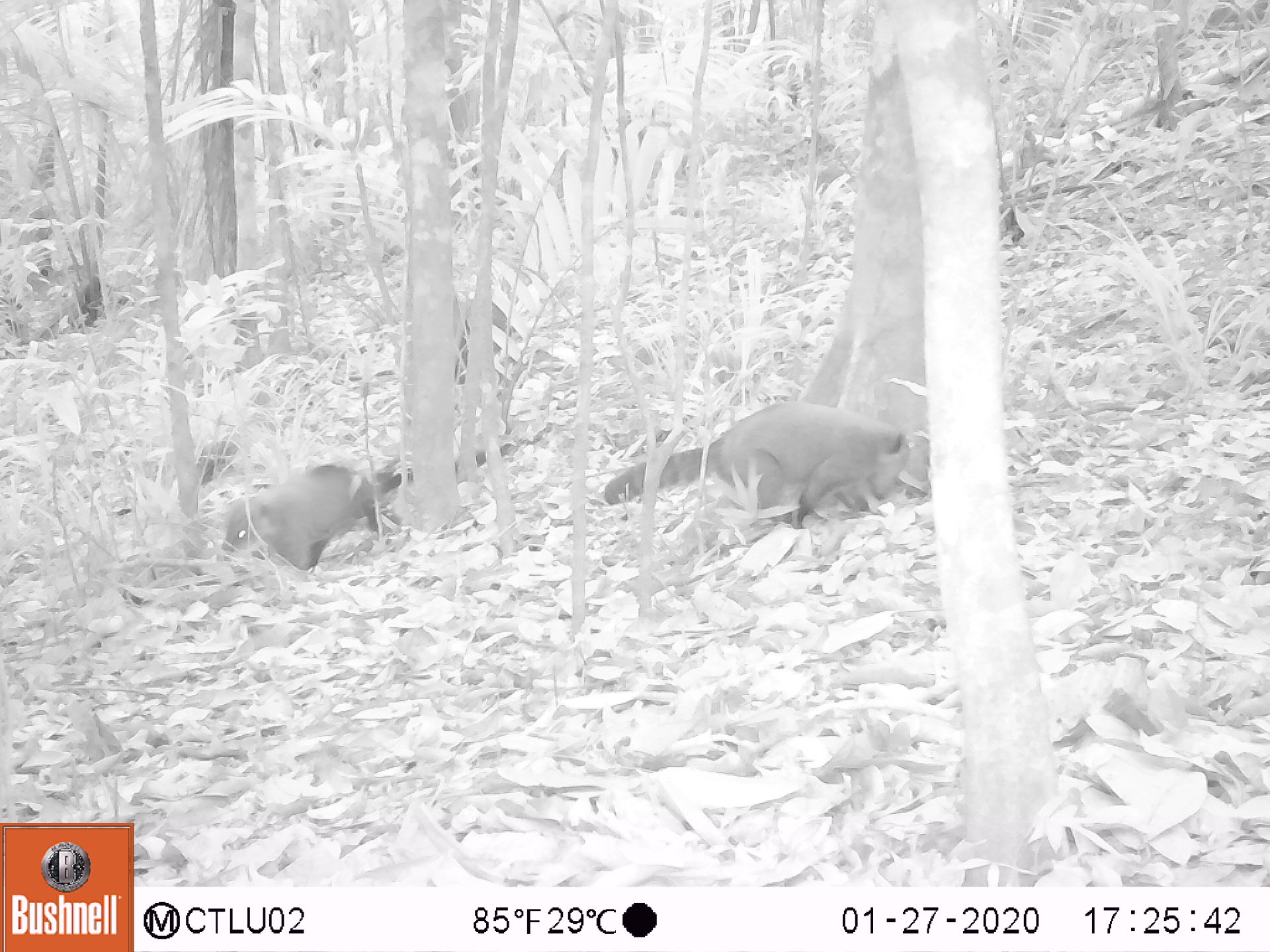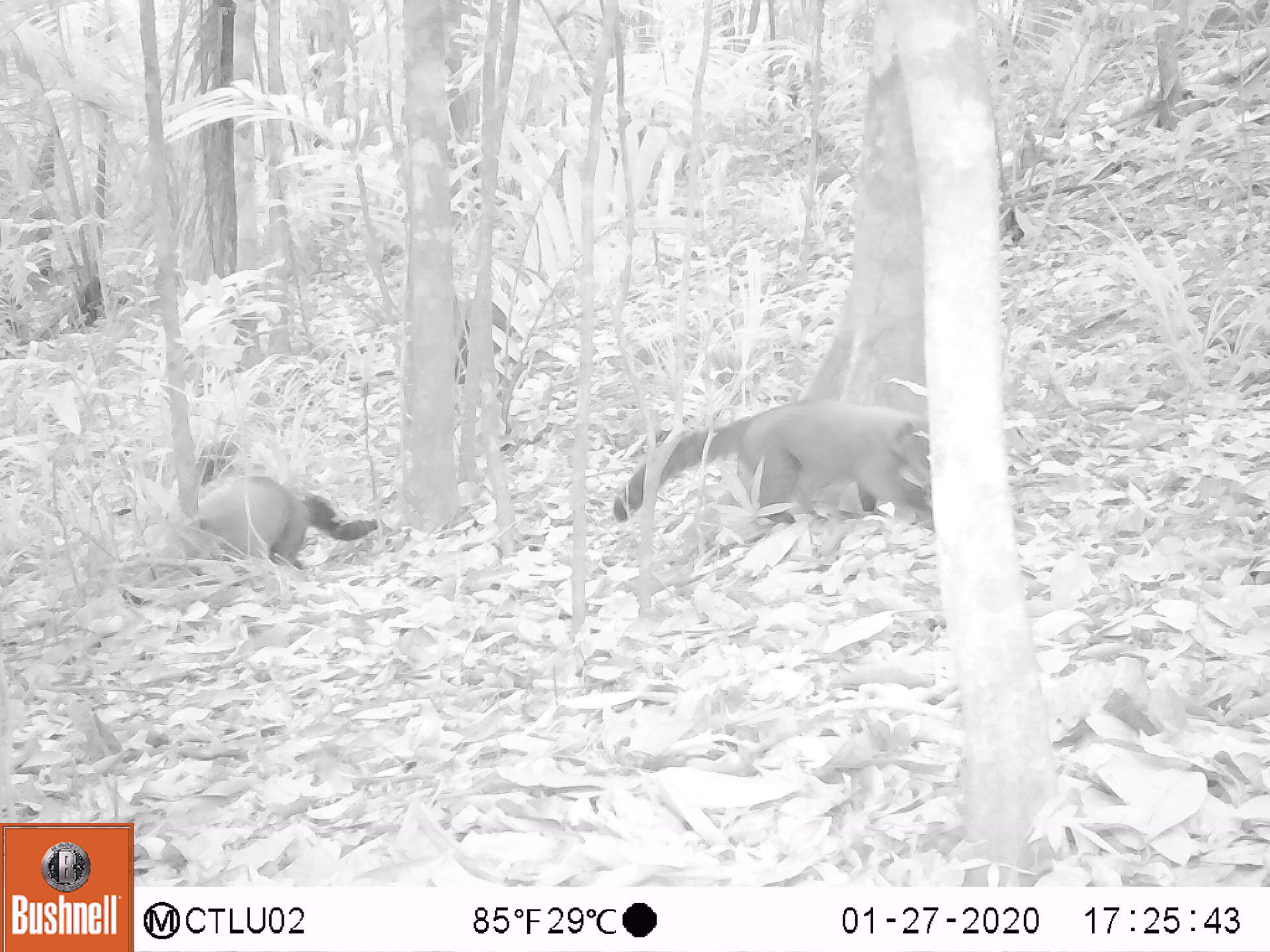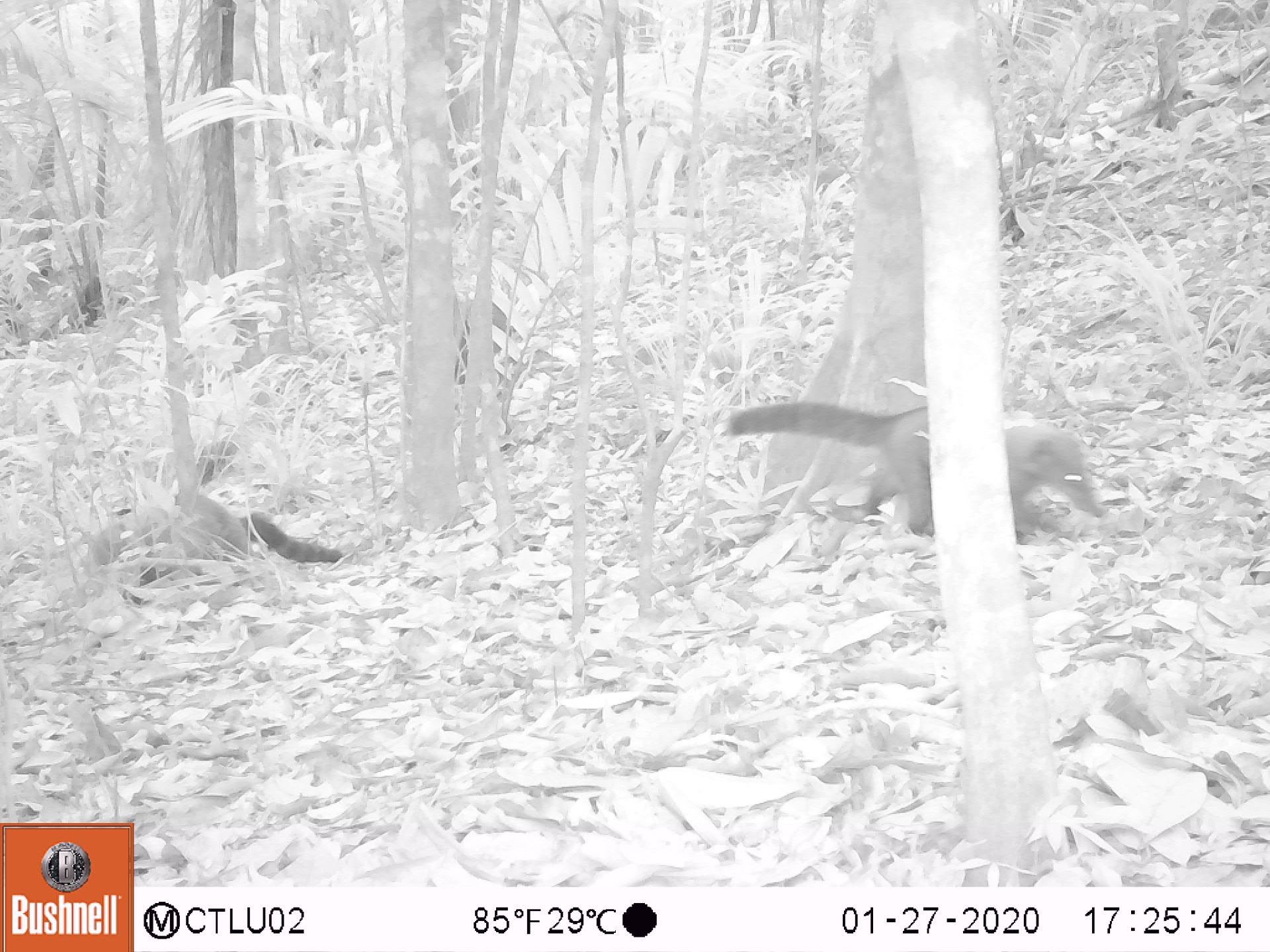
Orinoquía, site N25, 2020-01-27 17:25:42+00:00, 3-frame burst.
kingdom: Animalia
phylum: Chordata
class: Mammalia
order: Carnivora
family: Procyonidae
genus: Nasua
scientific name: Nasua nasua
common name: south american coati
South american coati (Nasua nasua).